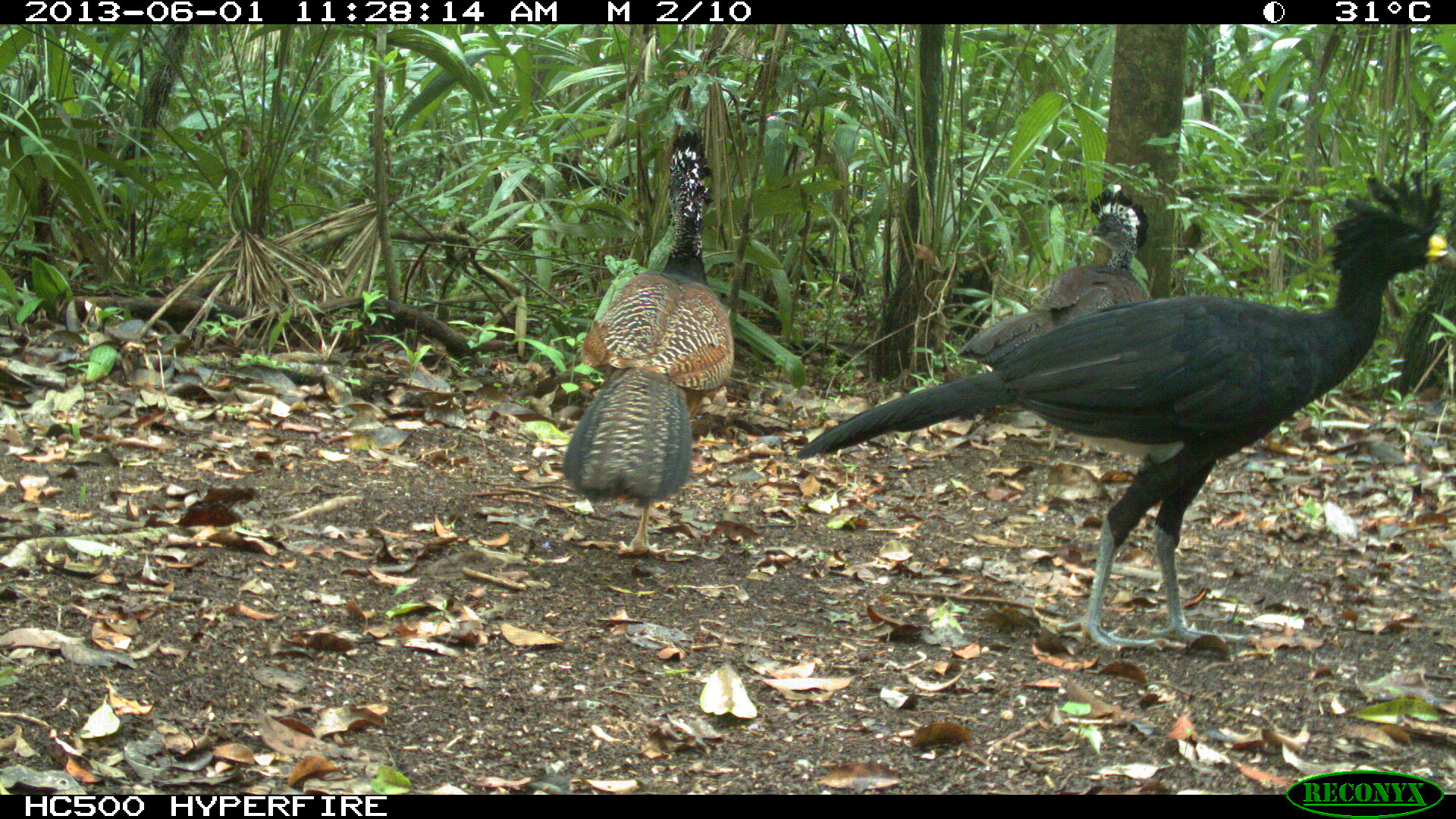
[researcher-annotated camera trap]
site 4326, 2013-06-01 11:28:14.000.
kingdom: Animalia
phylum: Chordata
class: Aves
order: Galliformes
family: Cracidae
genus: Crax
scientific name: Crax rubra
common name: great curassow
Crax rubra (great curassow), count 3.